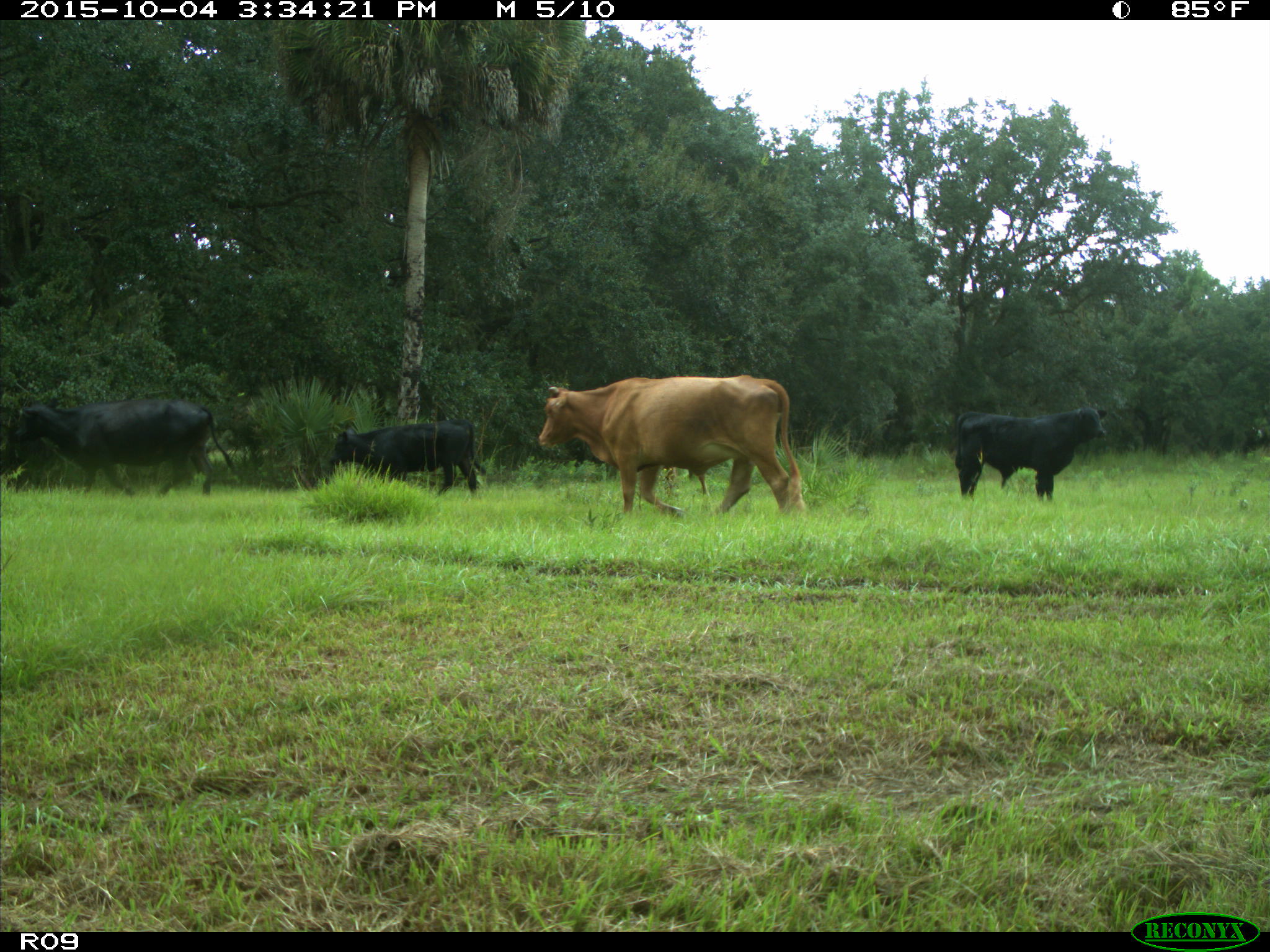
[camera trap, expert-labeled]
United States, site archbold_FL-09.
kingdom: Animalia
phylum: Chordata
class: Mammalia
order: Artiodactyla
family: Bovidae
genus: Bos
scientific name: Bos taurus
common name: domestic cow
Bos taurus (domestic cow).